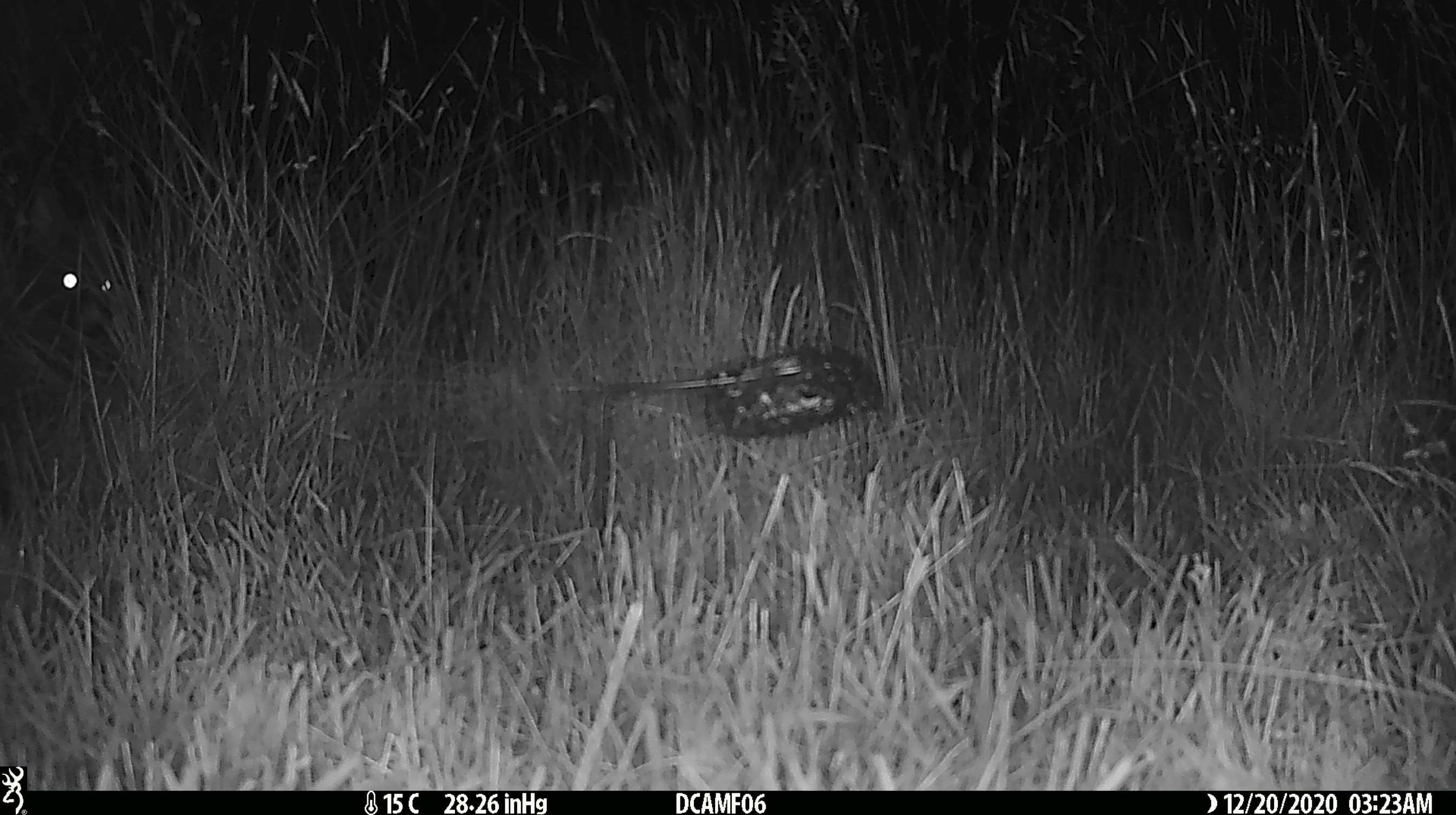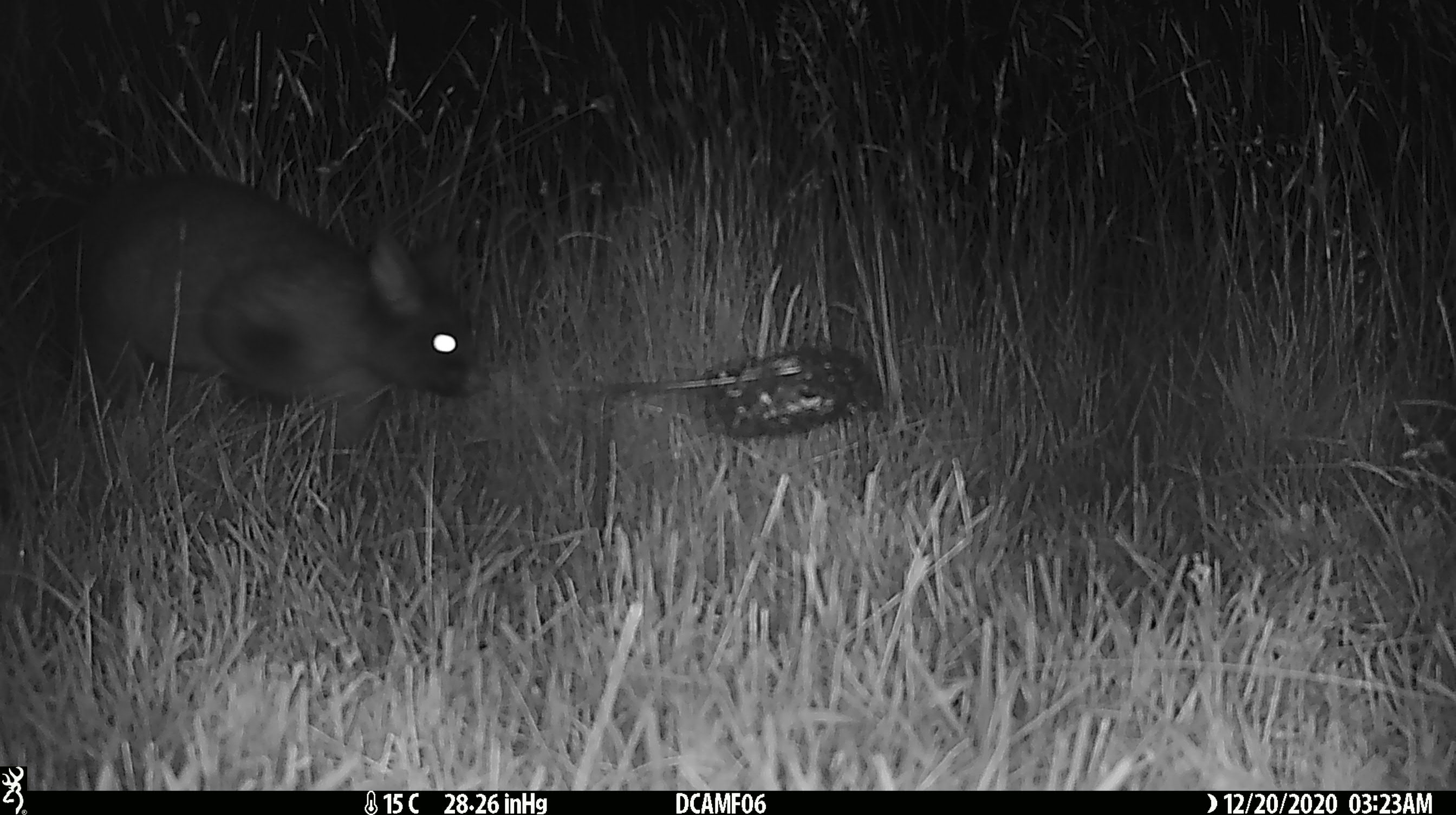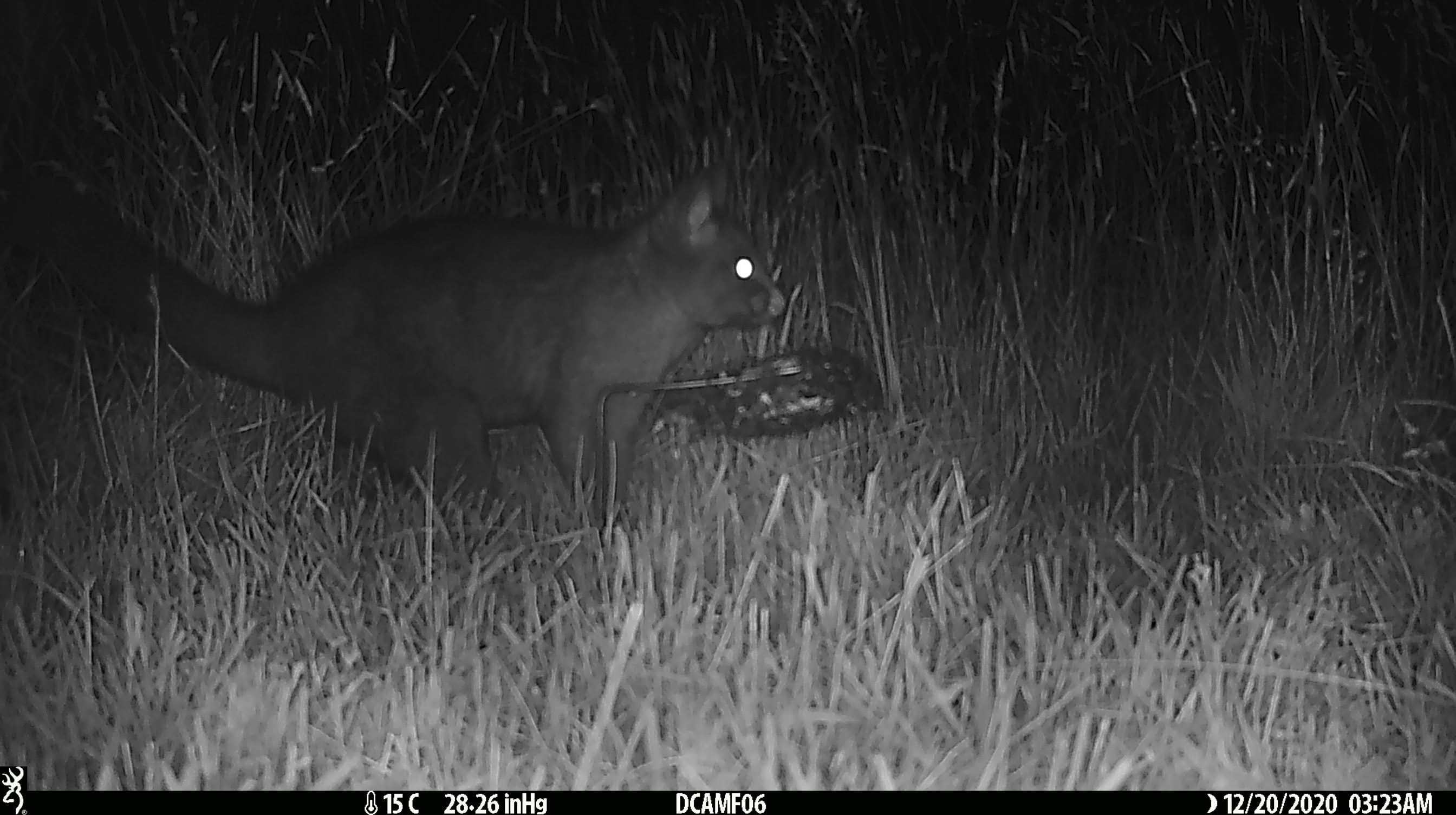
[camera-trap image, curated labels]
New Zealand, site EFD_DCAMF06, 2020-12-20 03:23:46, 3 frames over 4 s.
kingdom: Animalia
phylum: Chordata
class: Mammalia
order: Diprotodontia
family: Phalangeridae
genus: Trichosurus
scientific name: Trichosurus vulpecula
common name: common brushtail possum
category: possum